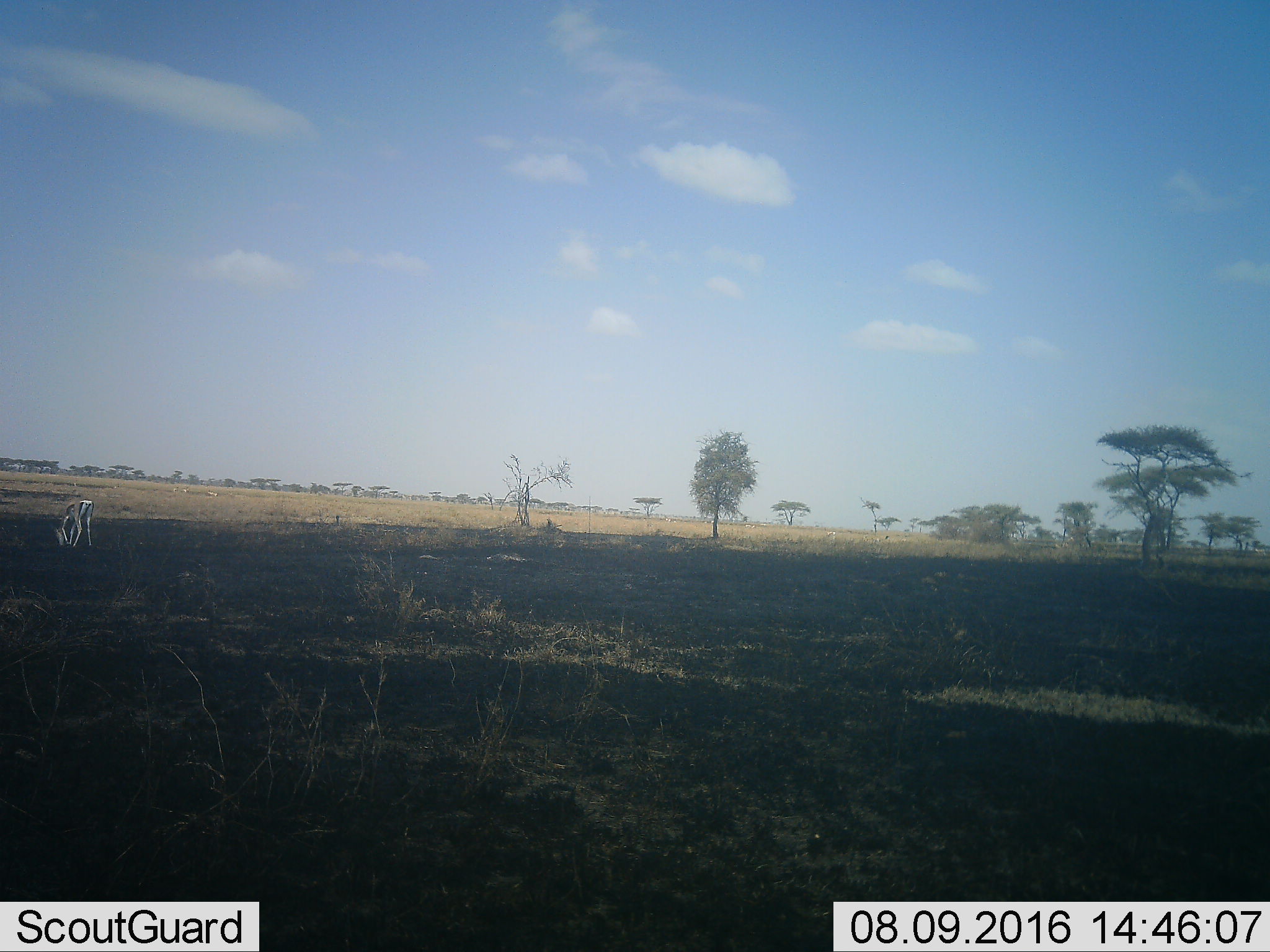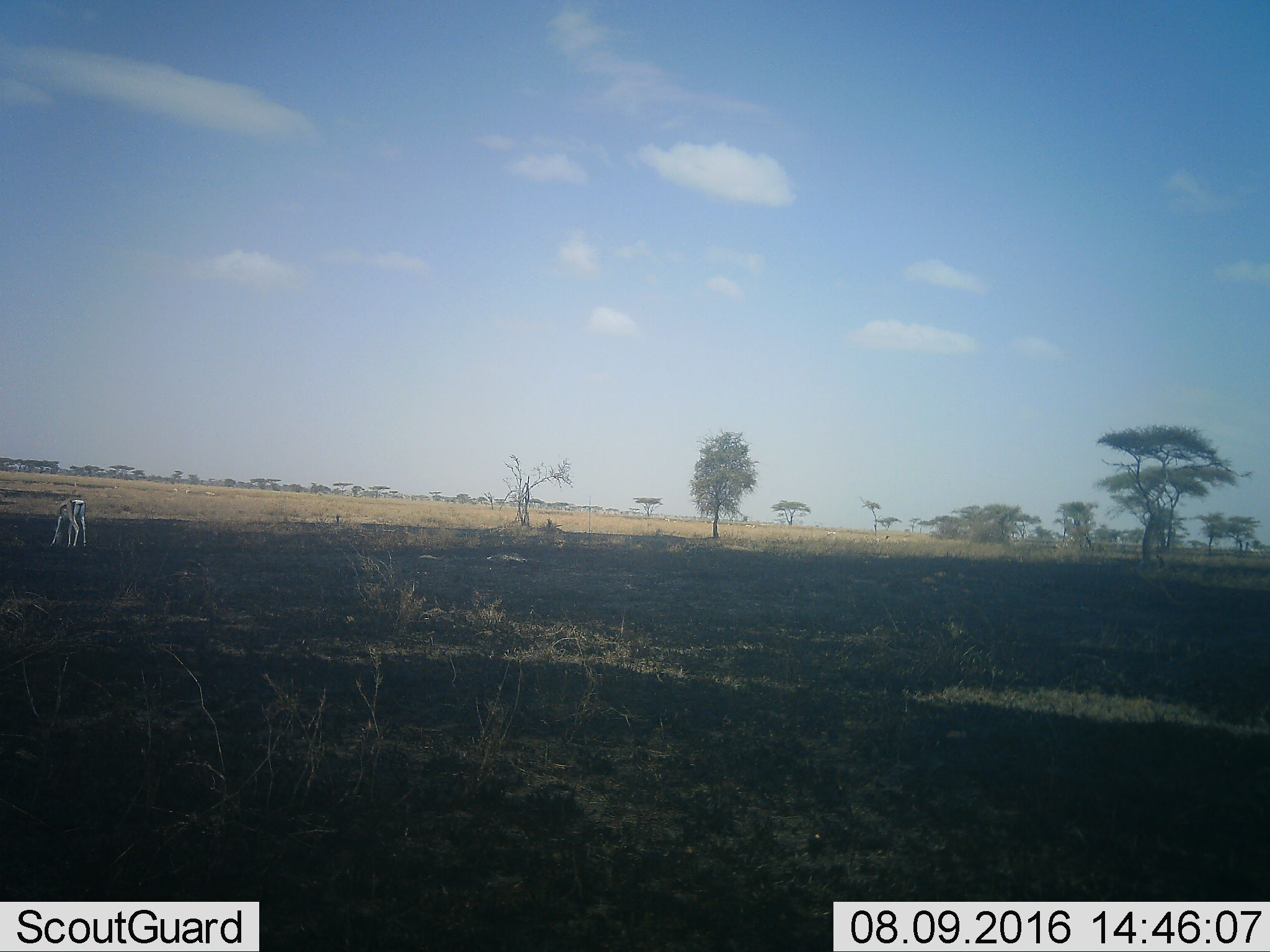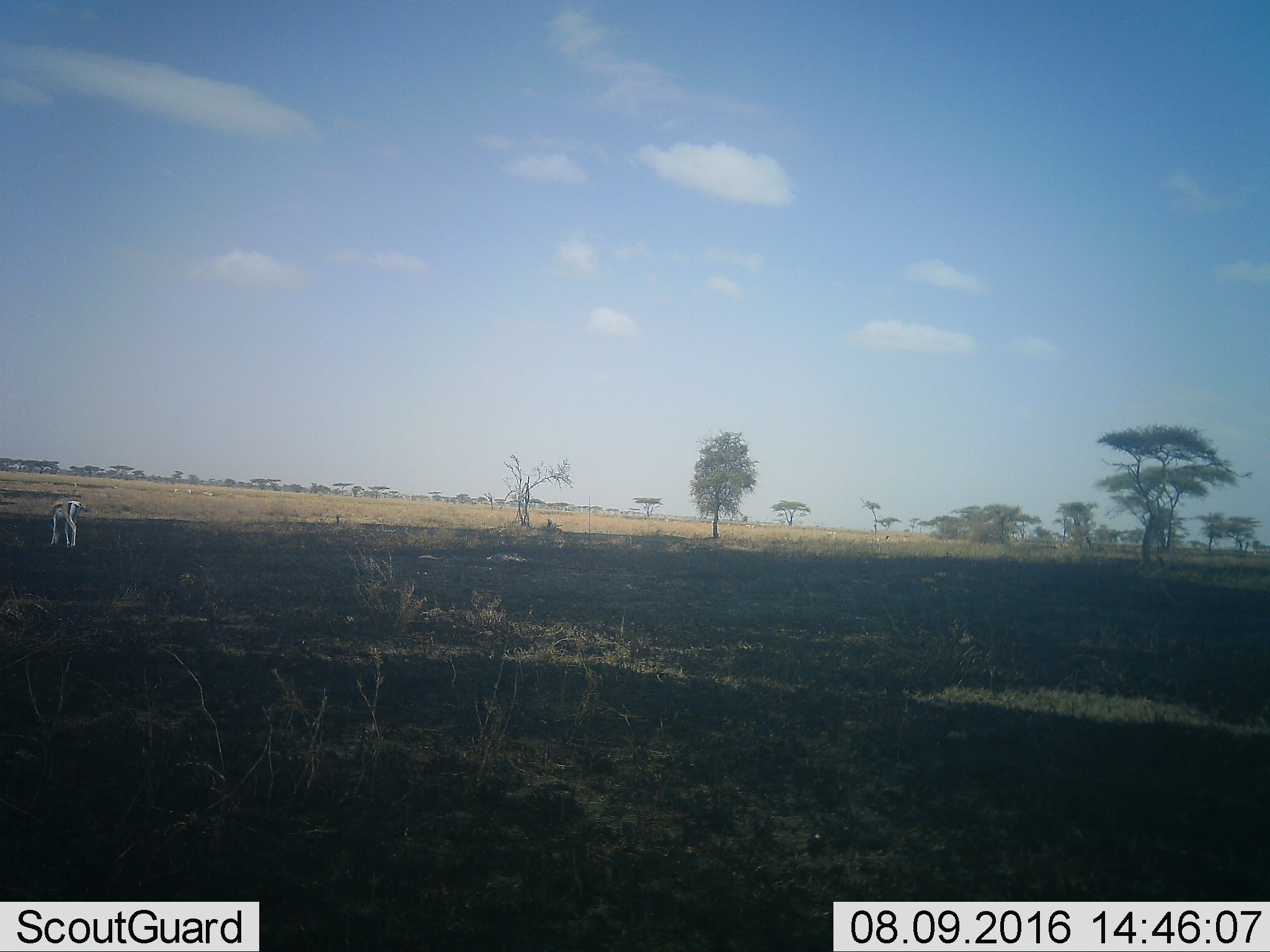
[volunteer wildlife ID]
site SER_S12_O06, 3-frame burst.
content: unidentified animal